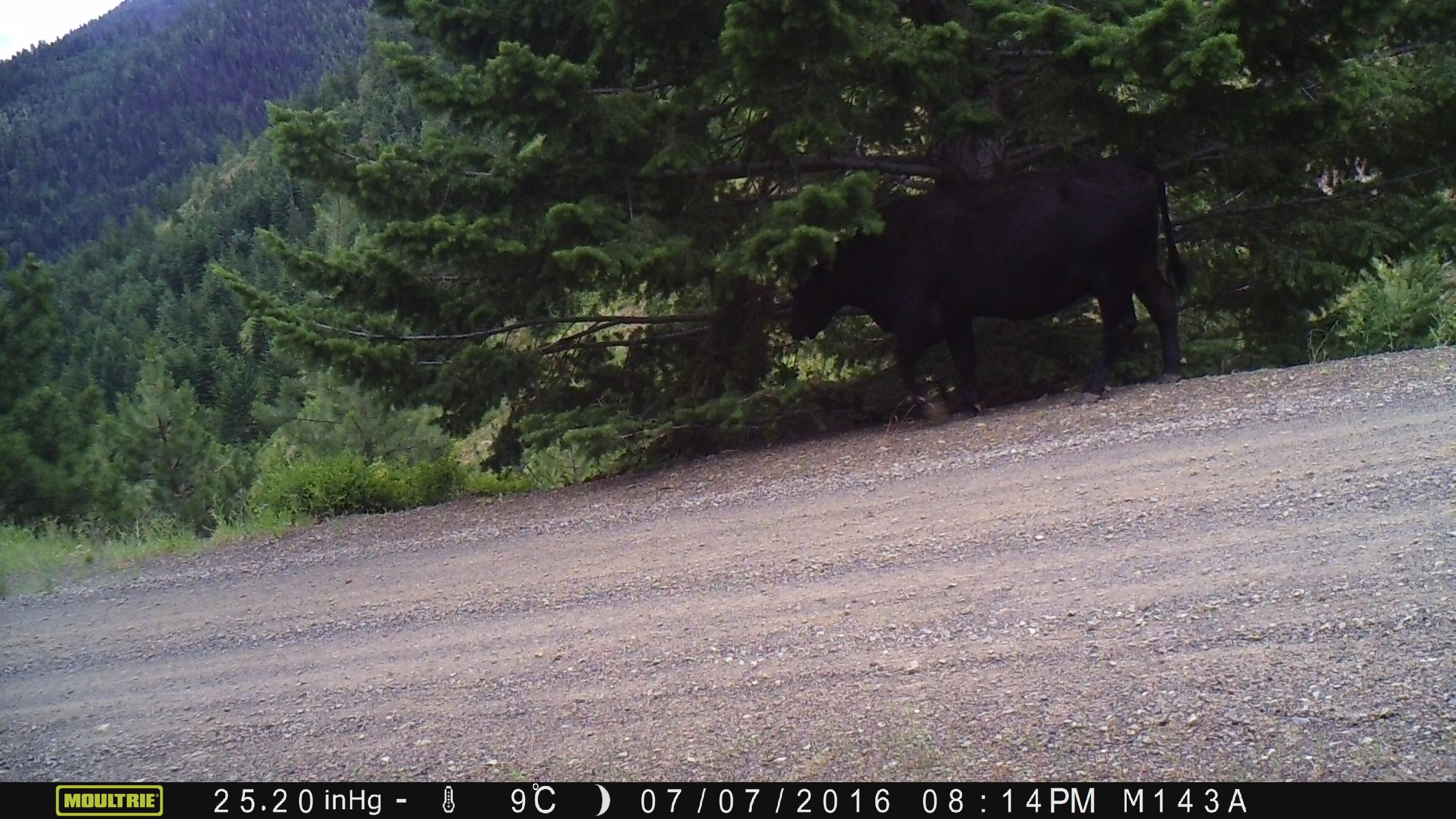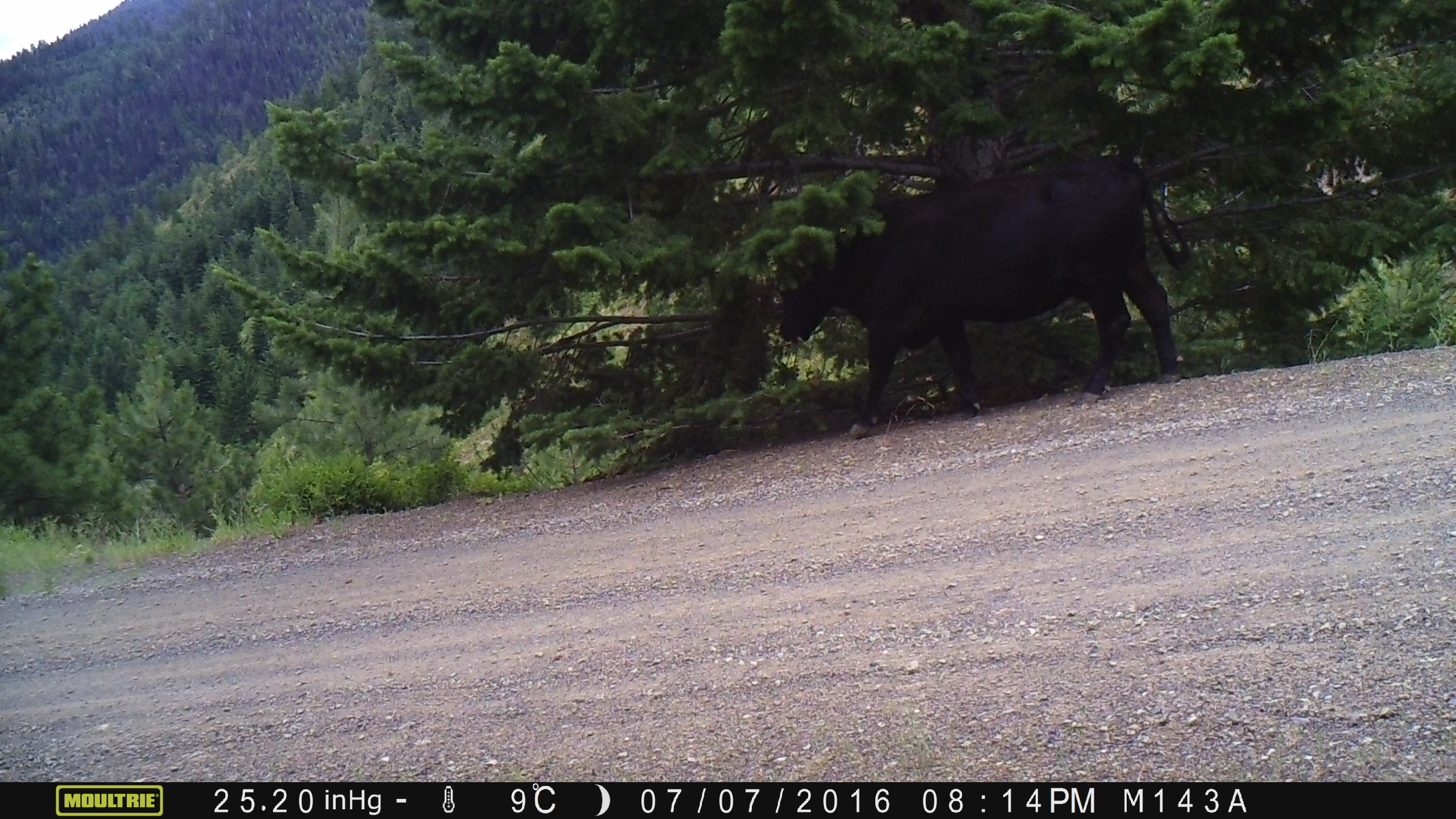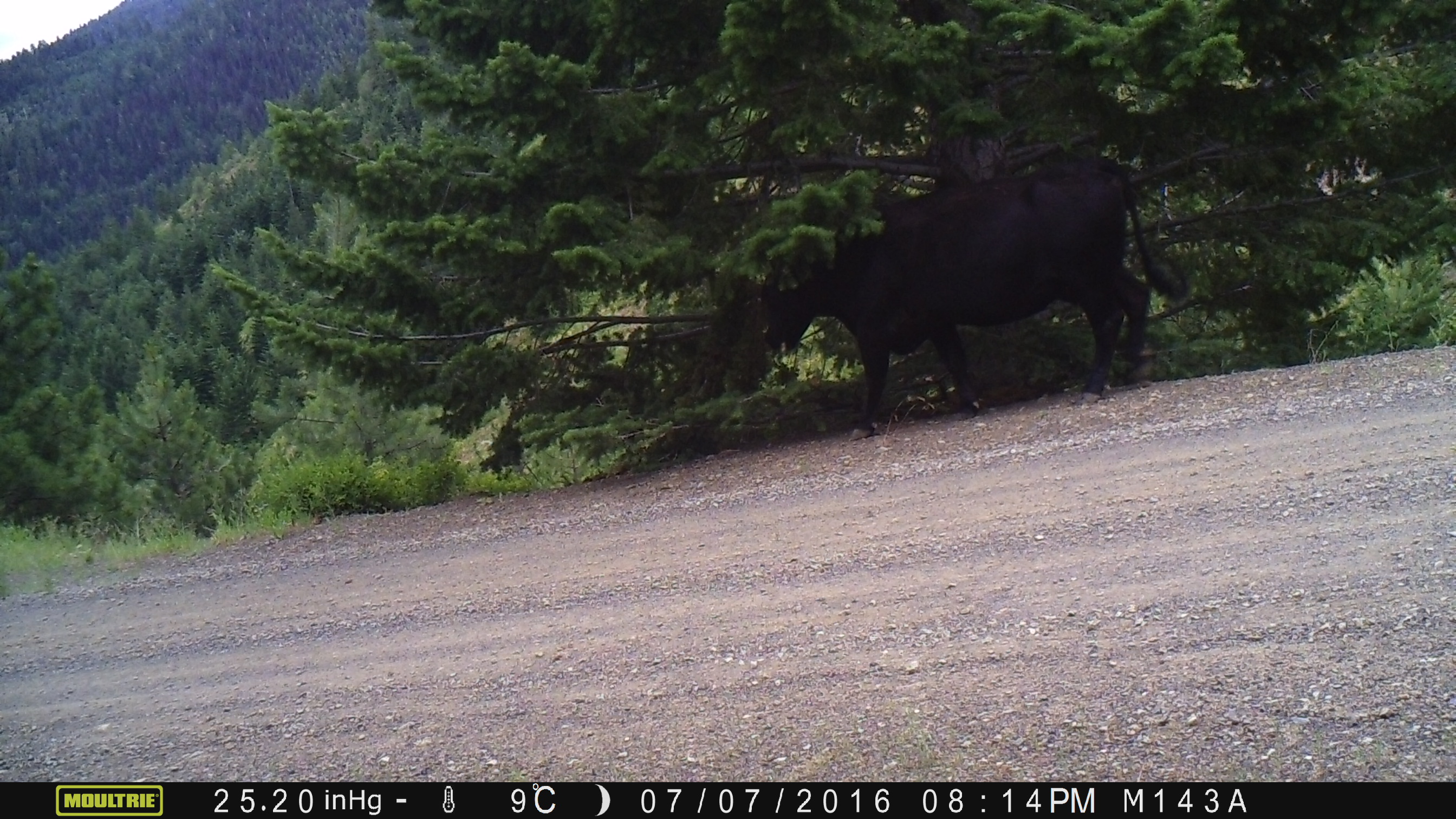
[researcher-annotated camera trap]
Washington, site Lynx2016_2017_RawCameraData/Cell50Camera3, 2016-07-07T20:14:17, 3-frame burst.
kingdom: Animalia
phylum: Chordata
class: Mammalia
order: Artiodactyla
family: Bovidae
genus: Bos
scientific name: Bos taurus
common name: domestic cattle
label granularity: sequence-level